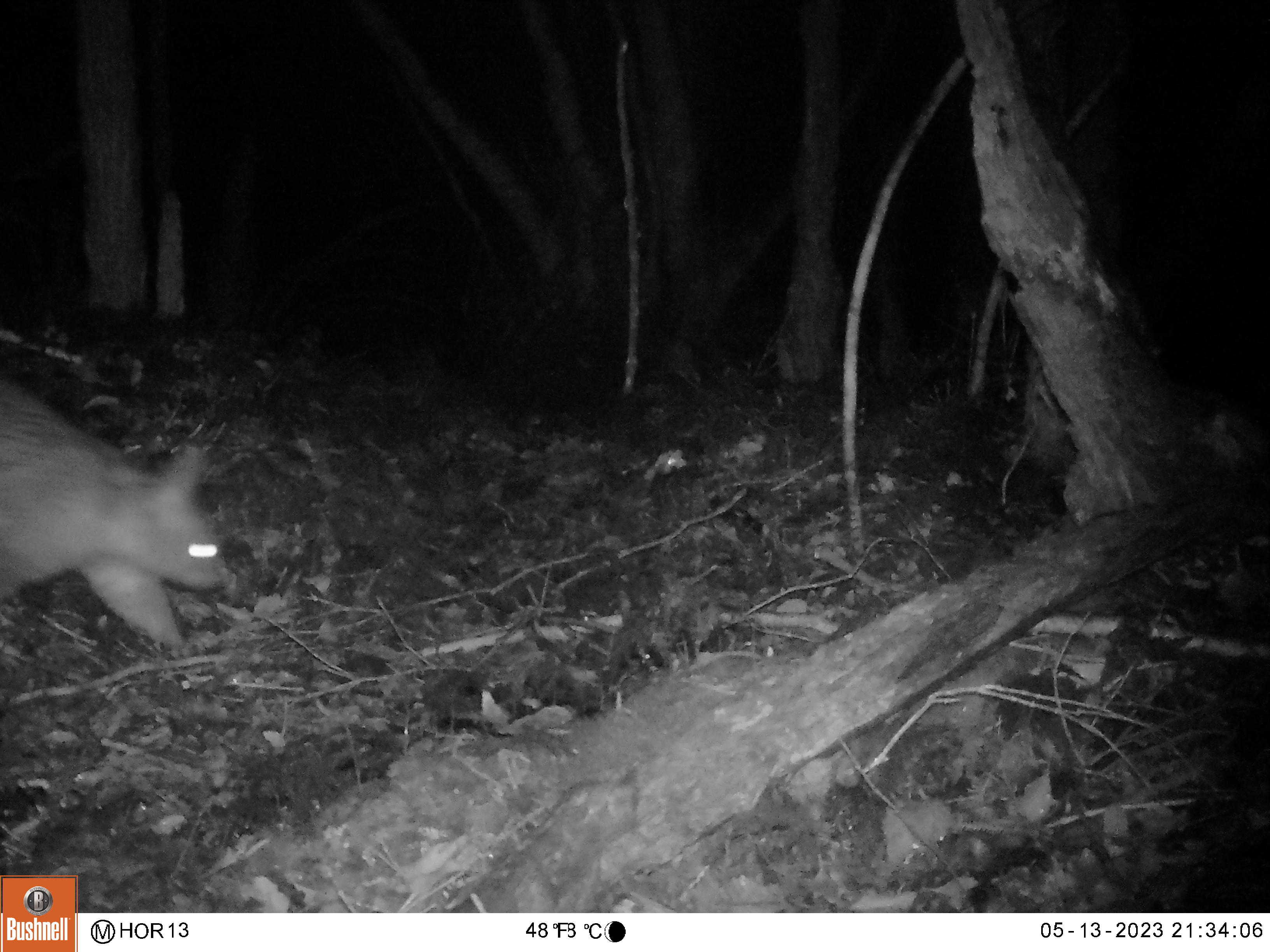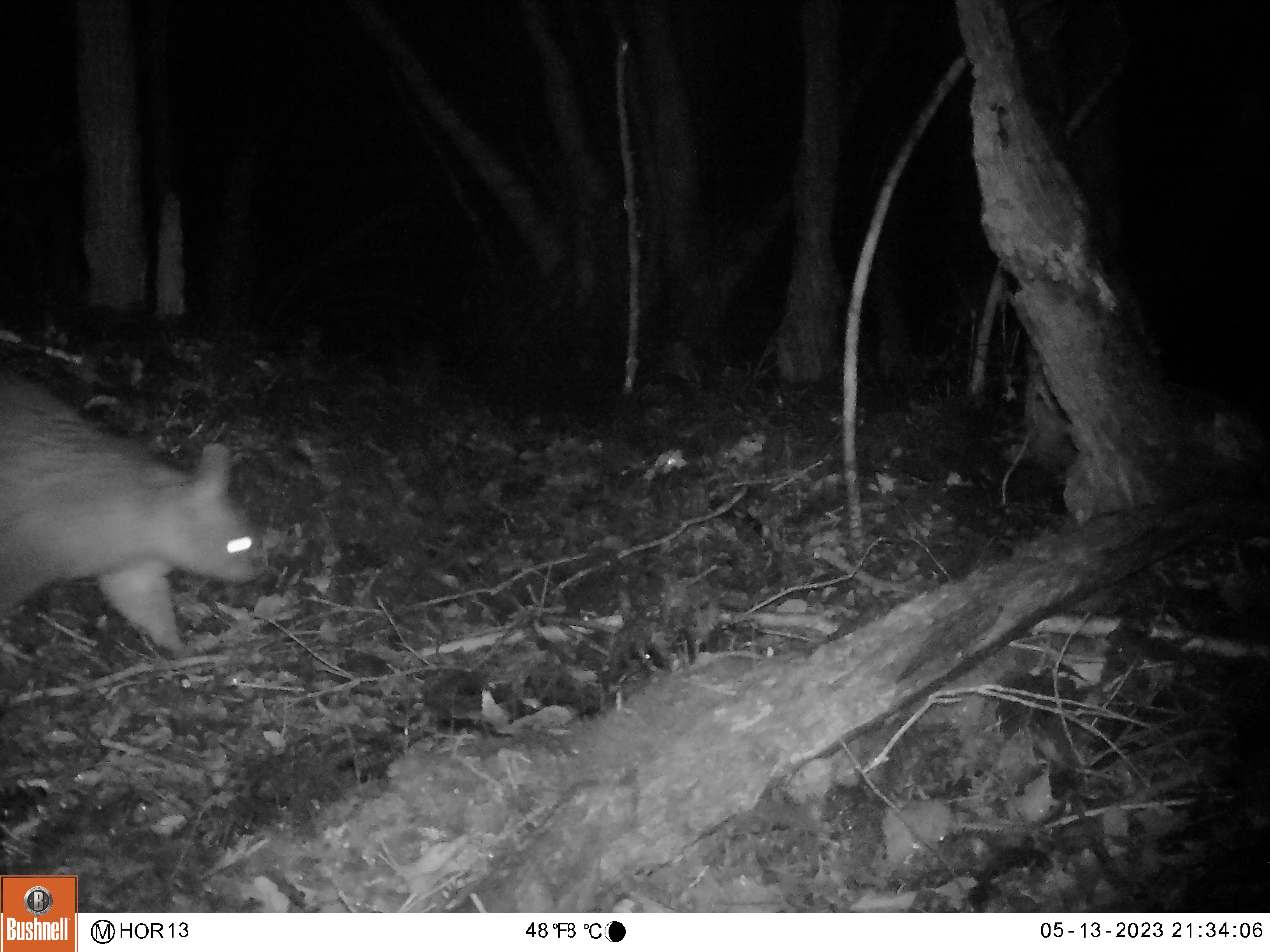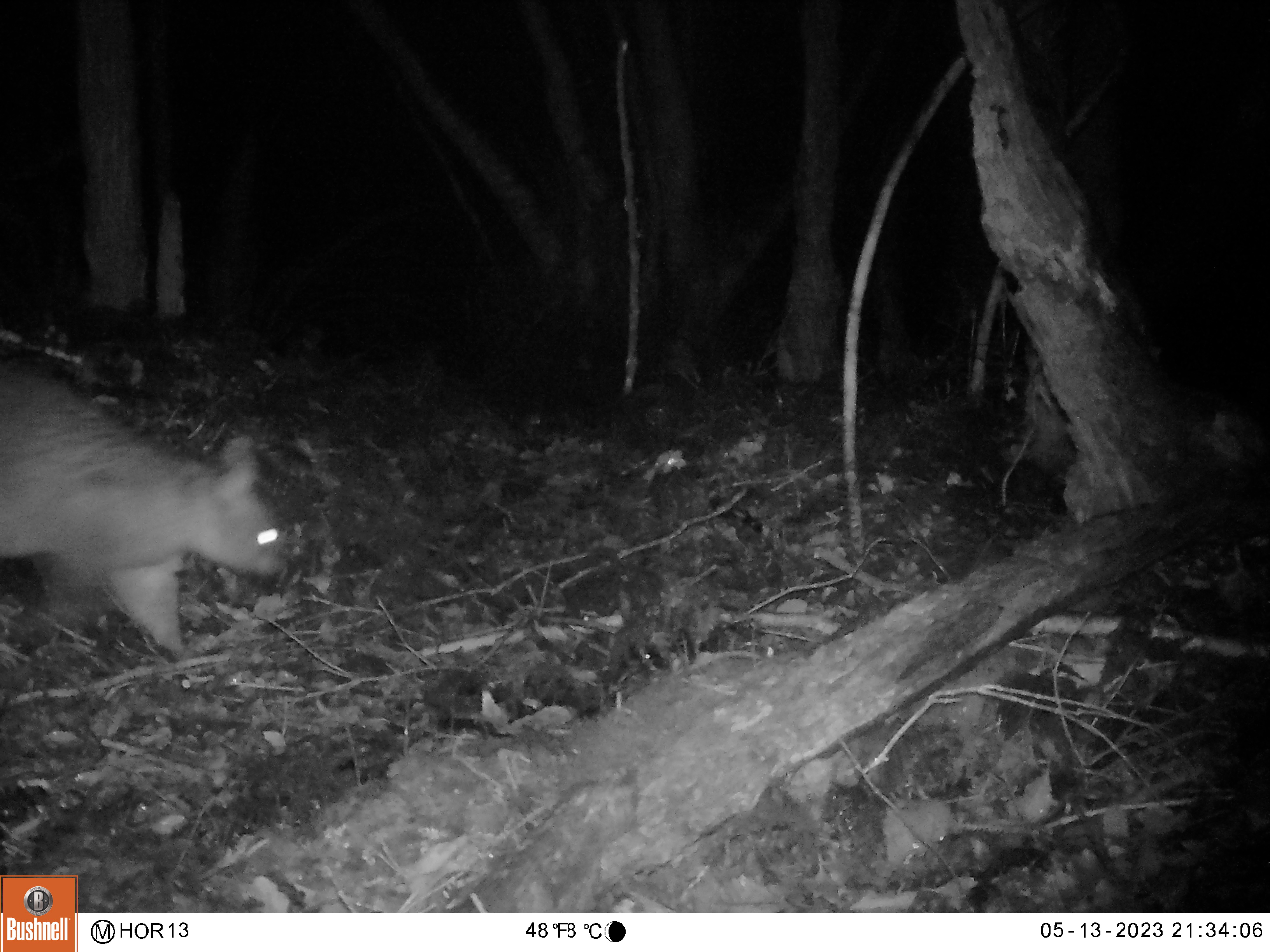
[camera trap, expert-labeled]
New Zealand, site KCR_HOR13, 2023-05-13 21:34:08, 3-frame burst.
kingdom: Animalia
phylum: Chordata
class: Mammalia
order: Diprotodontia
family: Phalangeridae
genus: Trichosurus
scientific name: Trichosurus vulpecula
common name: common brushtail possum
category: possum